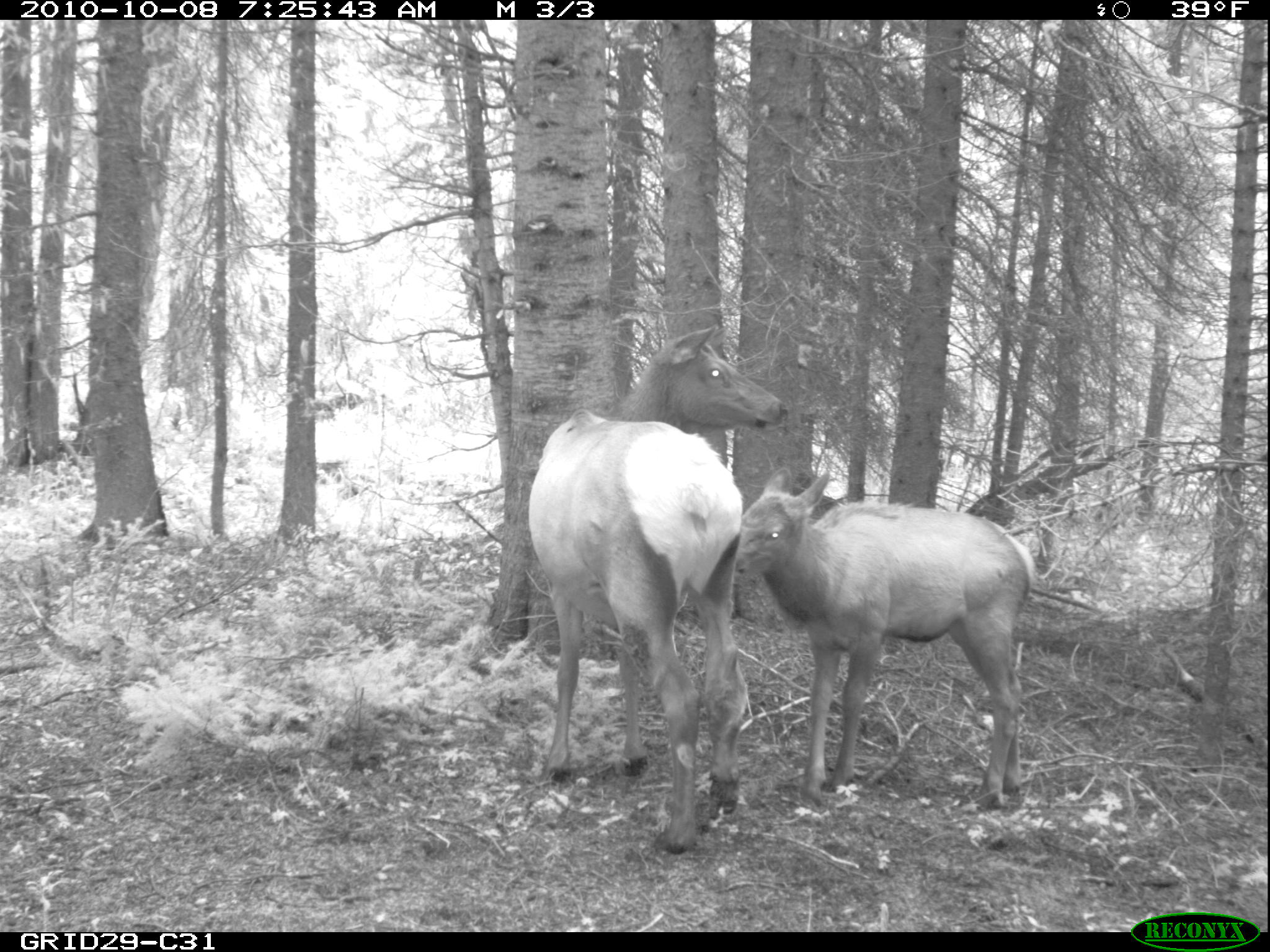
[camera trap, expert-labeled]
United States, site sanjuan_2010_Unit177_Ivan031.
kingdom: Animalia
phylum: Chordata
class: Mammalia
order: Artiodactyla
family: Cervidae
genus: Cervus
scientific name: Cervus elaphus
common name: red deer